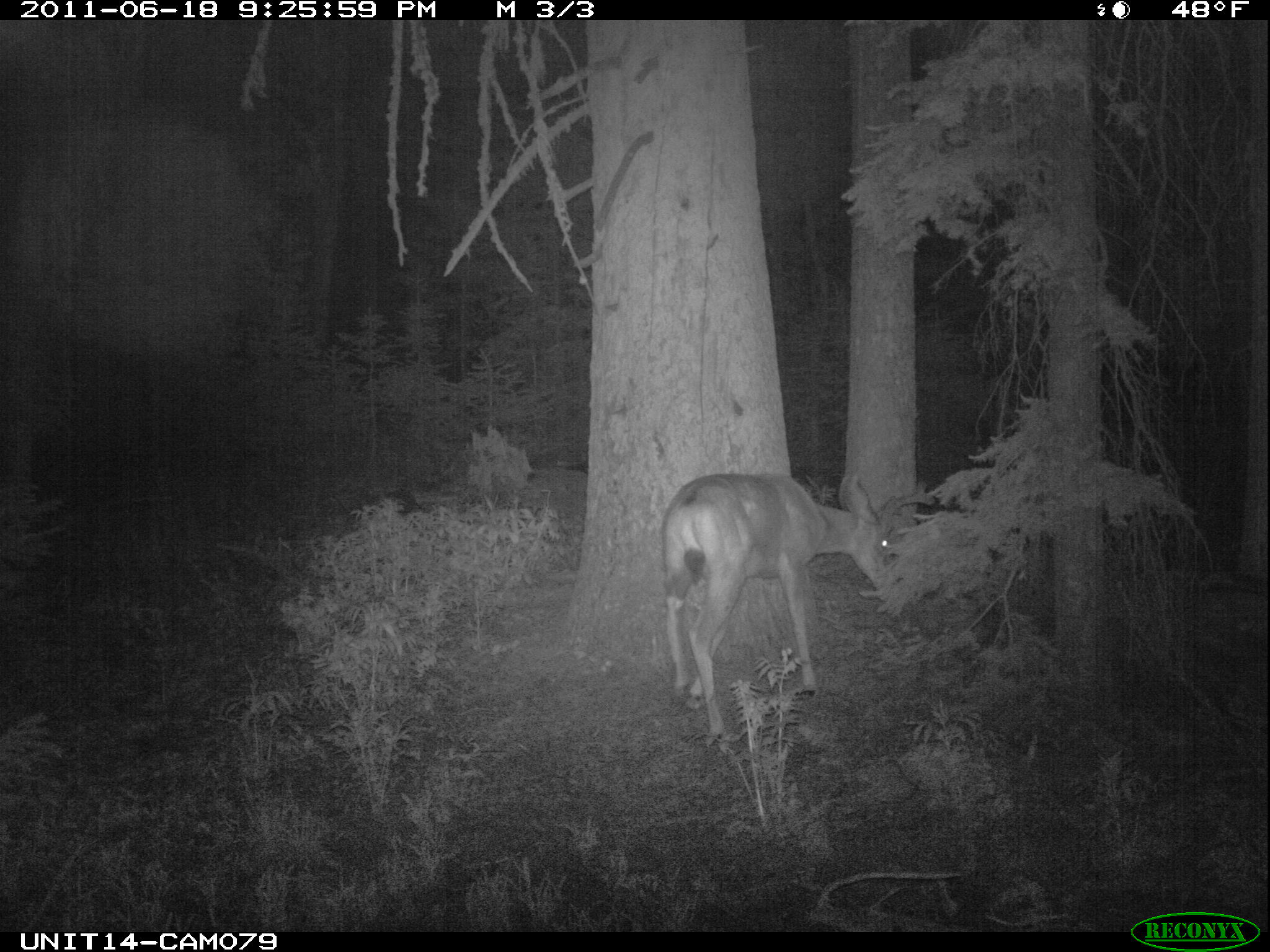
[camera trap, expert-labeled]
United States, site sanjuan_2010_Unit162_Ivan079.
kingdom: Animalia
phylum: Chordata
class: Mammalia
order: Artiodactyla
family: Cervidae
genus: Odocoileus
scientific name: Odocoileus hemionus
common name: mule deer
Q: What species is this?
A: Odocoileus hemionus (mule deer).